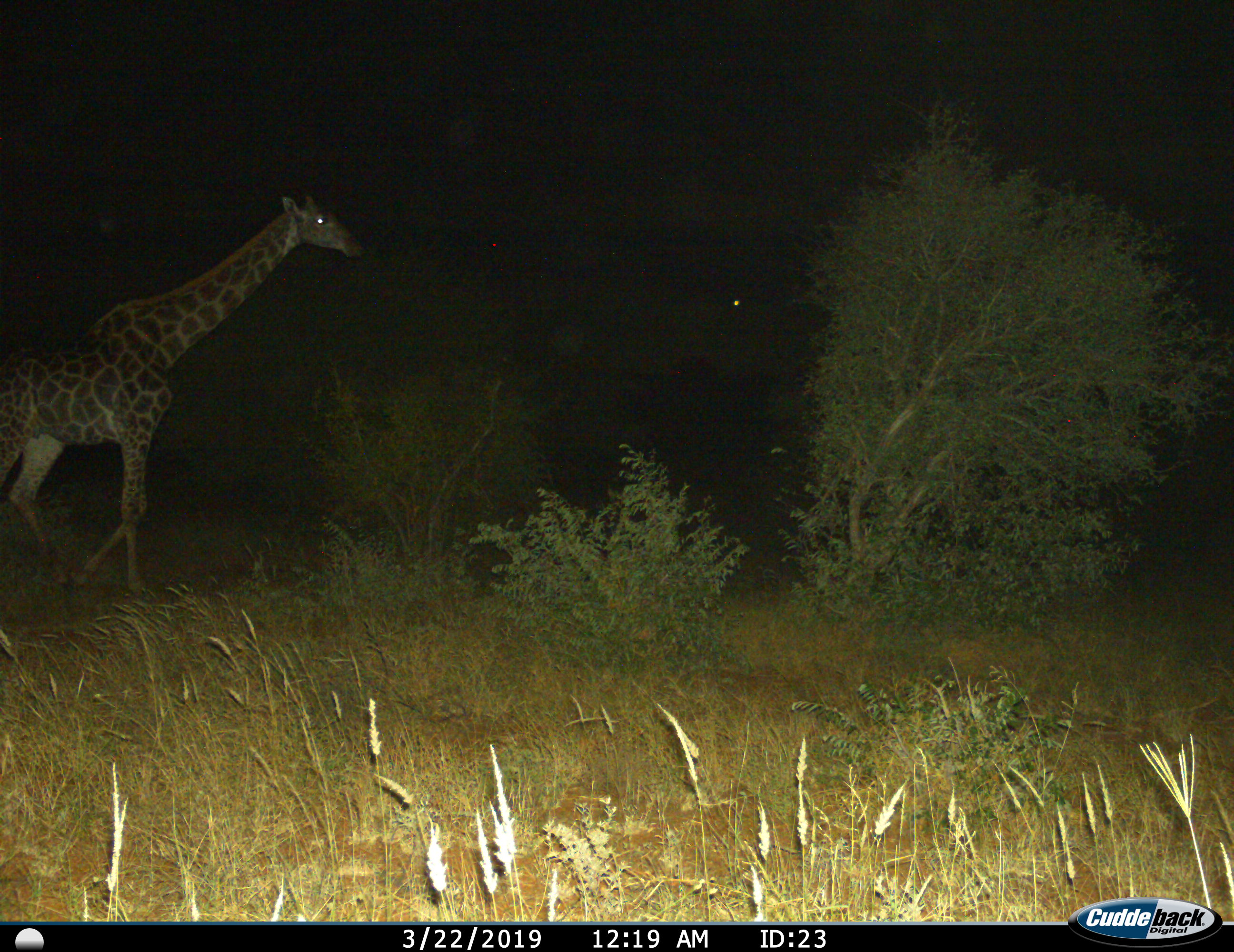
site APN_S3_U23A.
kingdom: Animalia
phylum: Chordata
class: Mammalia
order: Artiodactyla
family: Giraffidae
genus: Giraffa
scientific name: Giraffa camelopardalis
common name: giraffe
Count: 1.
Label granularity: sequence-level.